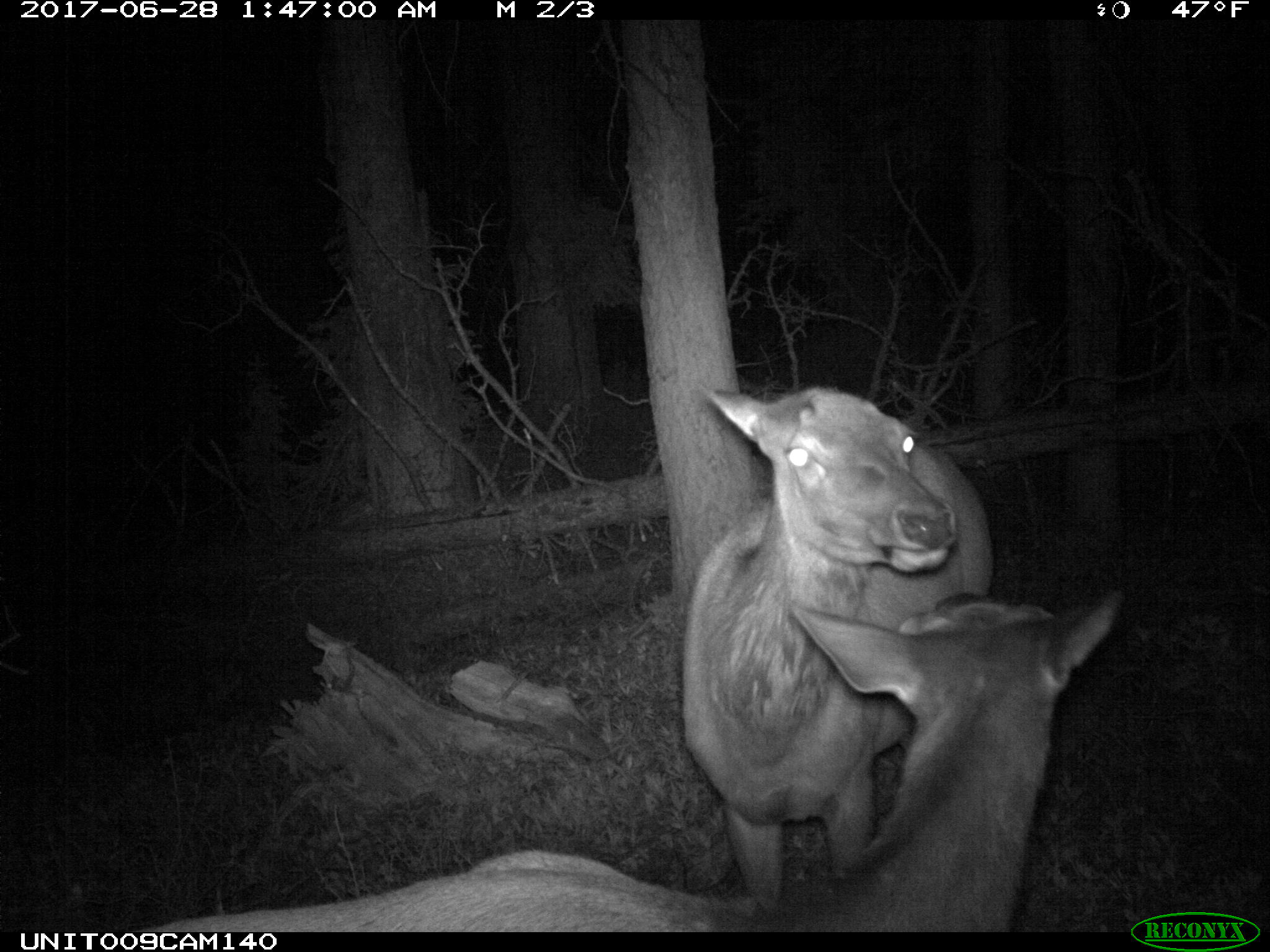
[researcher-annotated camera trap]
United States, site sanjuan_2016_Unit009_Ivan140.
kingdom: Animalia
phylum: Chordata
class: Mammalia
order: Artiodactyla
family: Cervidae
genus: Cervus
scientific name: Cervus elaphus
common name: red deer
Cervus elaphus (red deer).